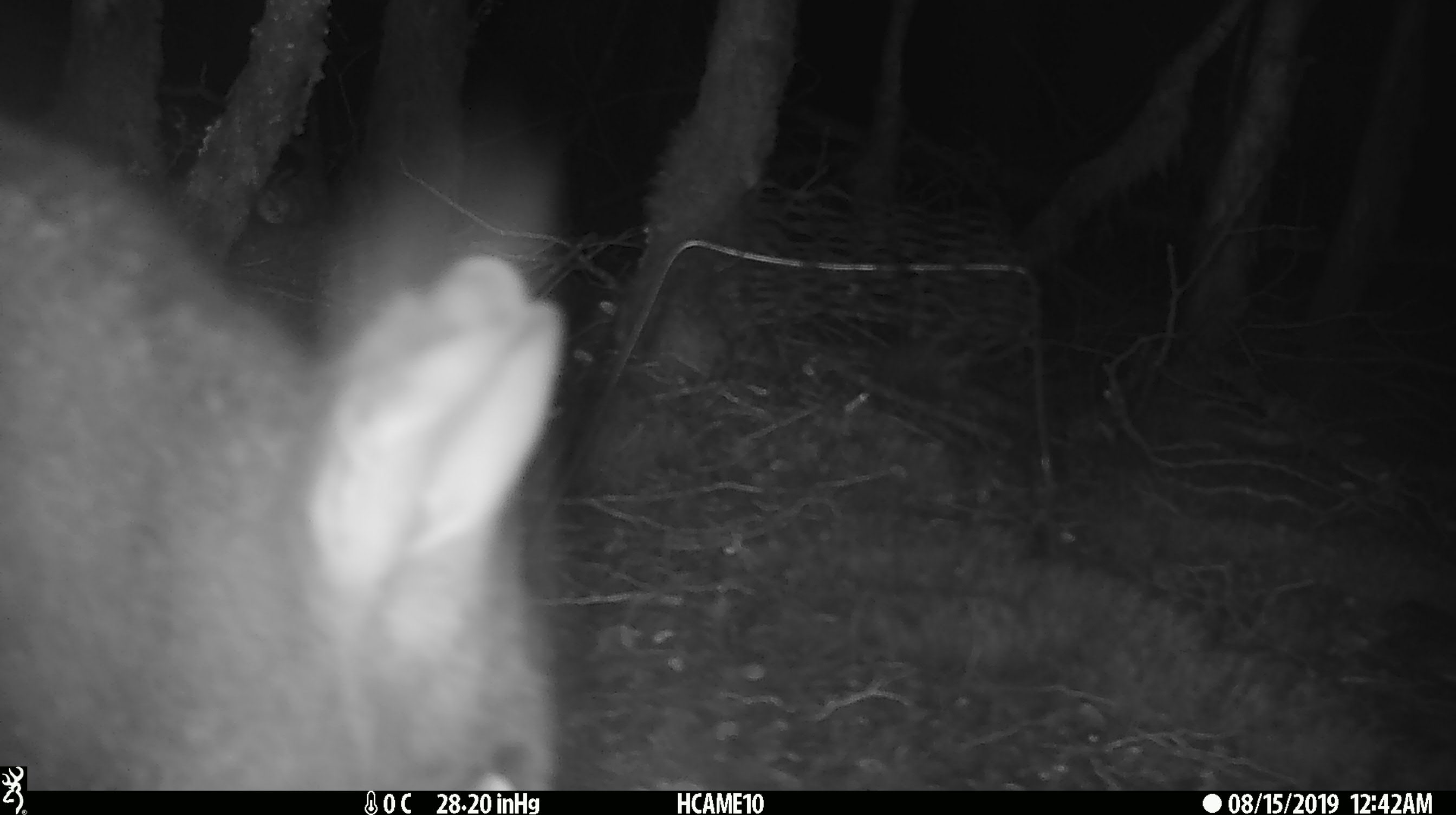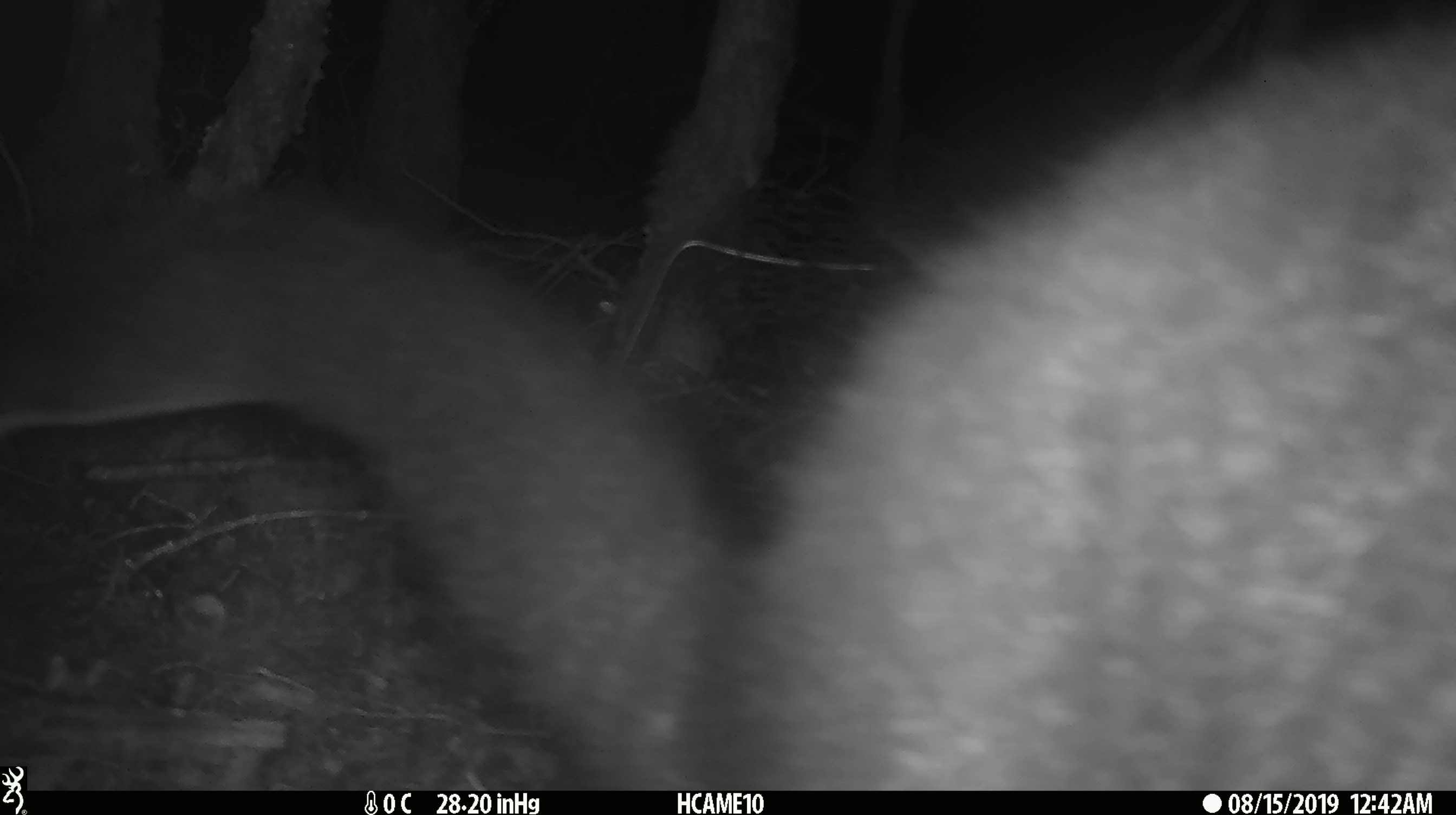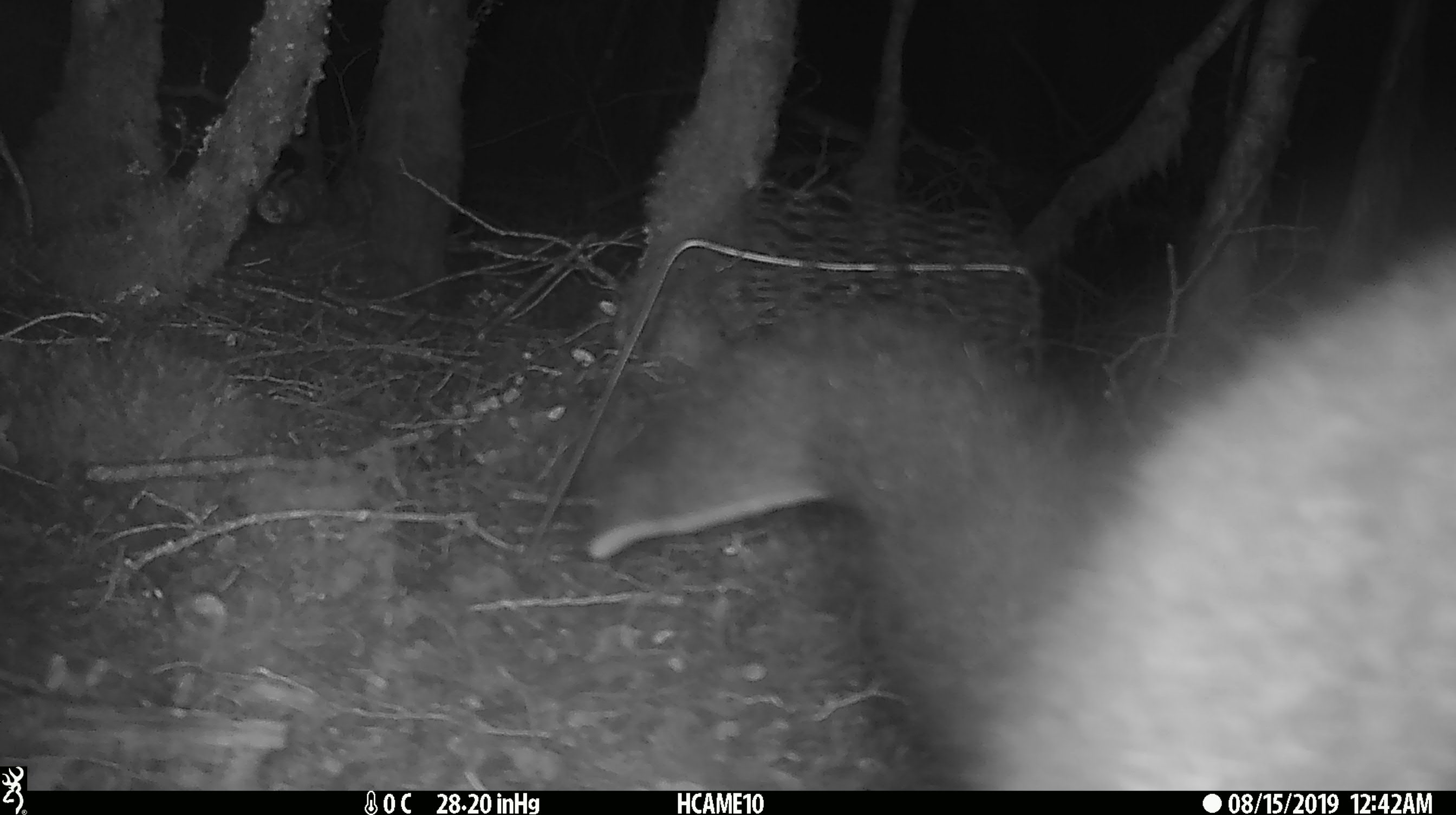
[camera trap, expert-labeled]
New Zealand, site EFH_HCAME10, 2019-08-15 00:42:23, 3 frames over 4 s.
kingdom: Animalia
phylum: Chordata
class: Mammalia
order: Diprotodontia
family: Phalangeridae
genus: Trichosurus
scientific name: Trichosurus vulpecula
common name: common brushtail possum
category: possum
Possum (common brushtail possum) (Trichosurus vulpecula).